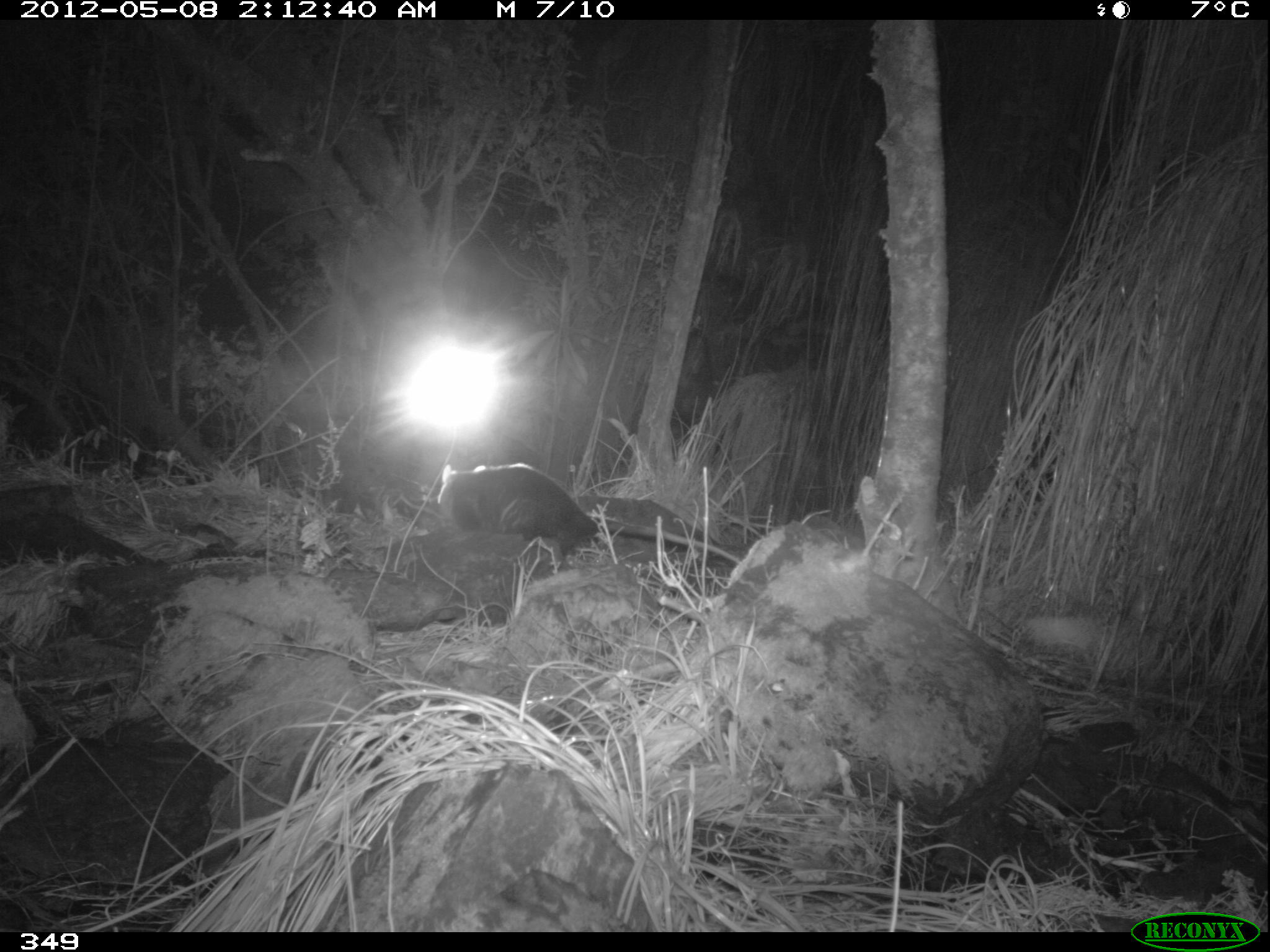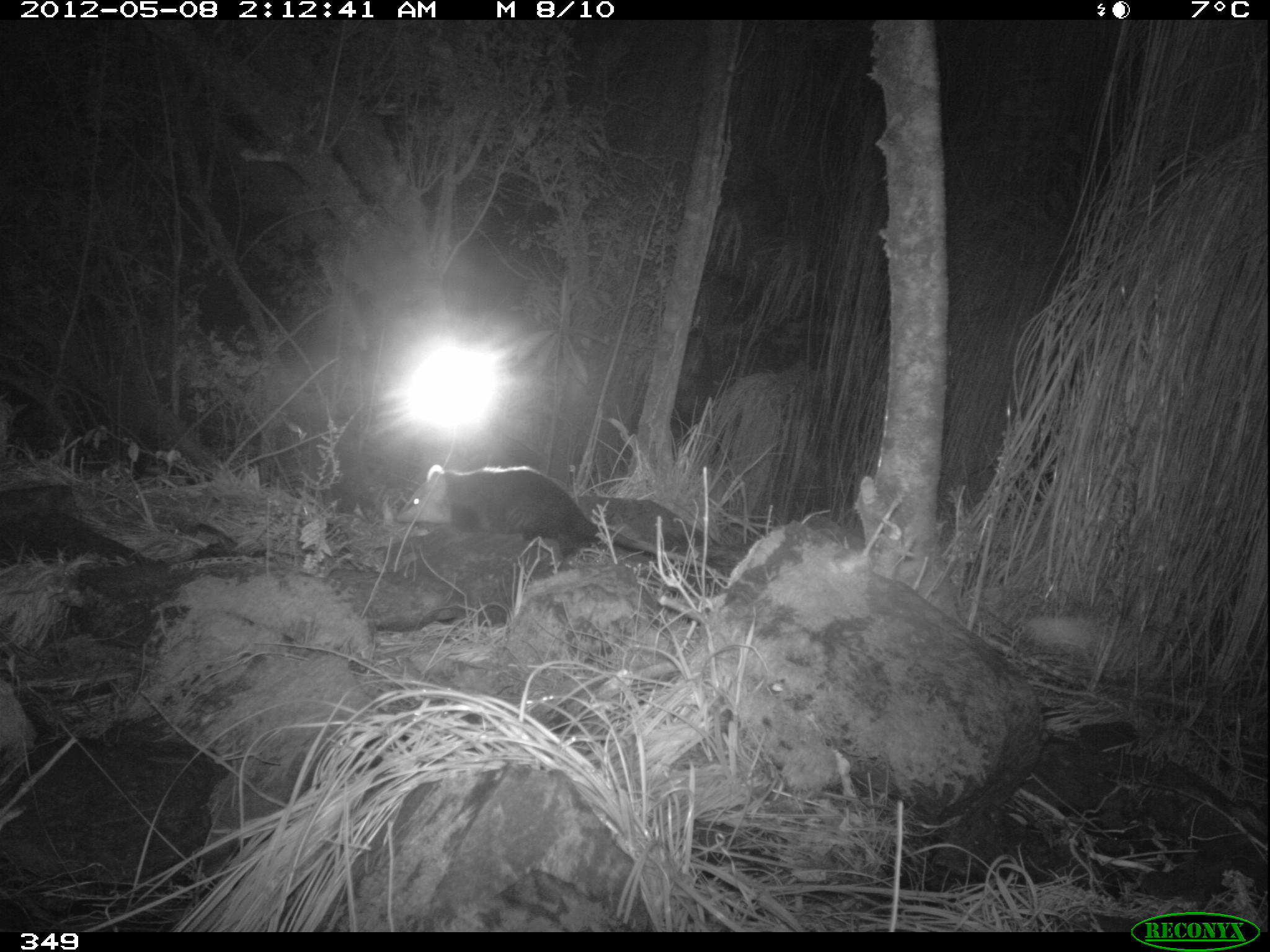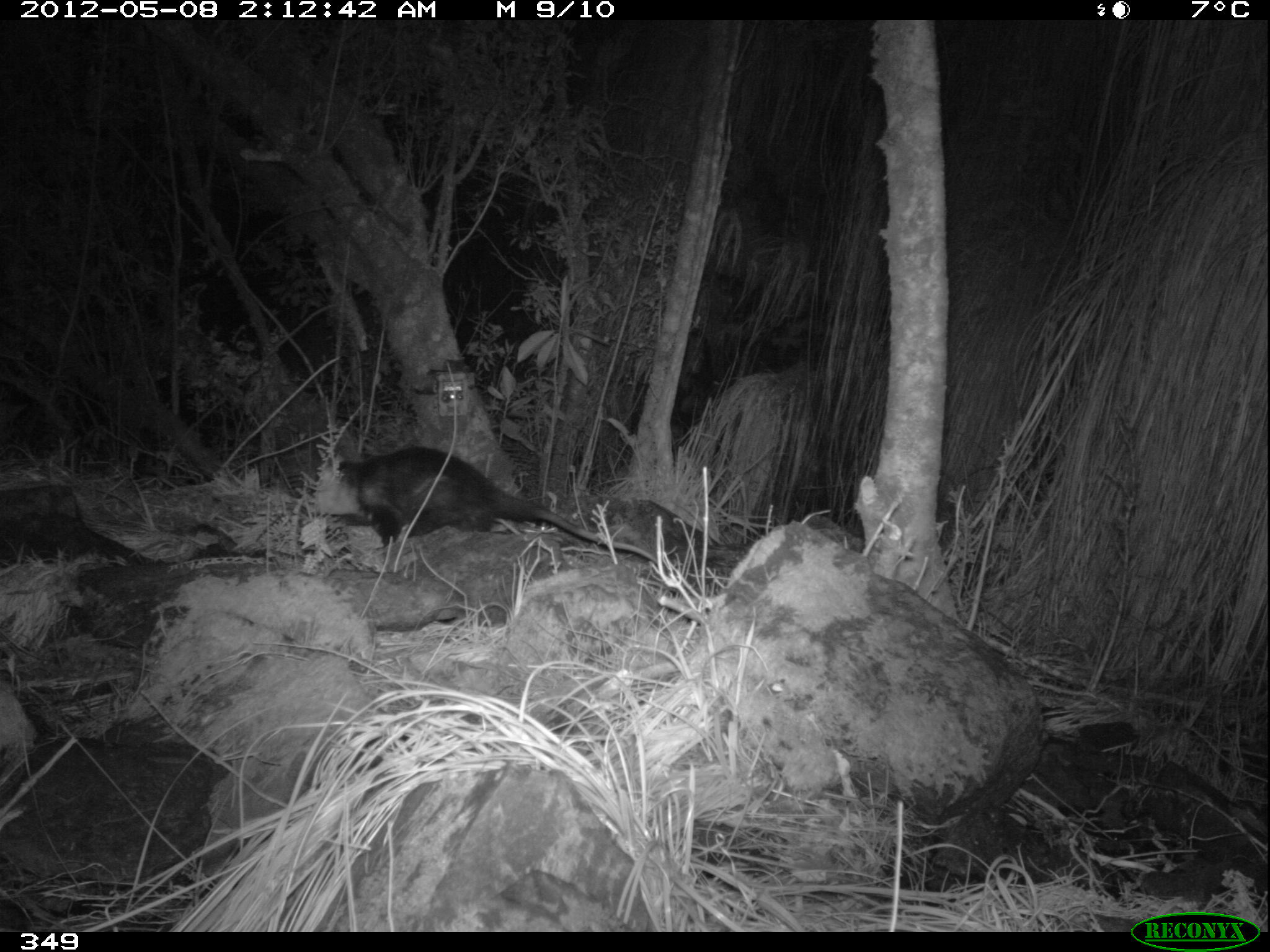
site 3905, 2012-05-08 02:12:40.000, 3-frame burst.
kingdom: Animalia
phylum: Chordata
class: Mammalia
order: Didelphimorphia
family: Didelphidae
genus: Didelphis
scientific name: Didelphis pernigra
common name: andean white-eared opossum